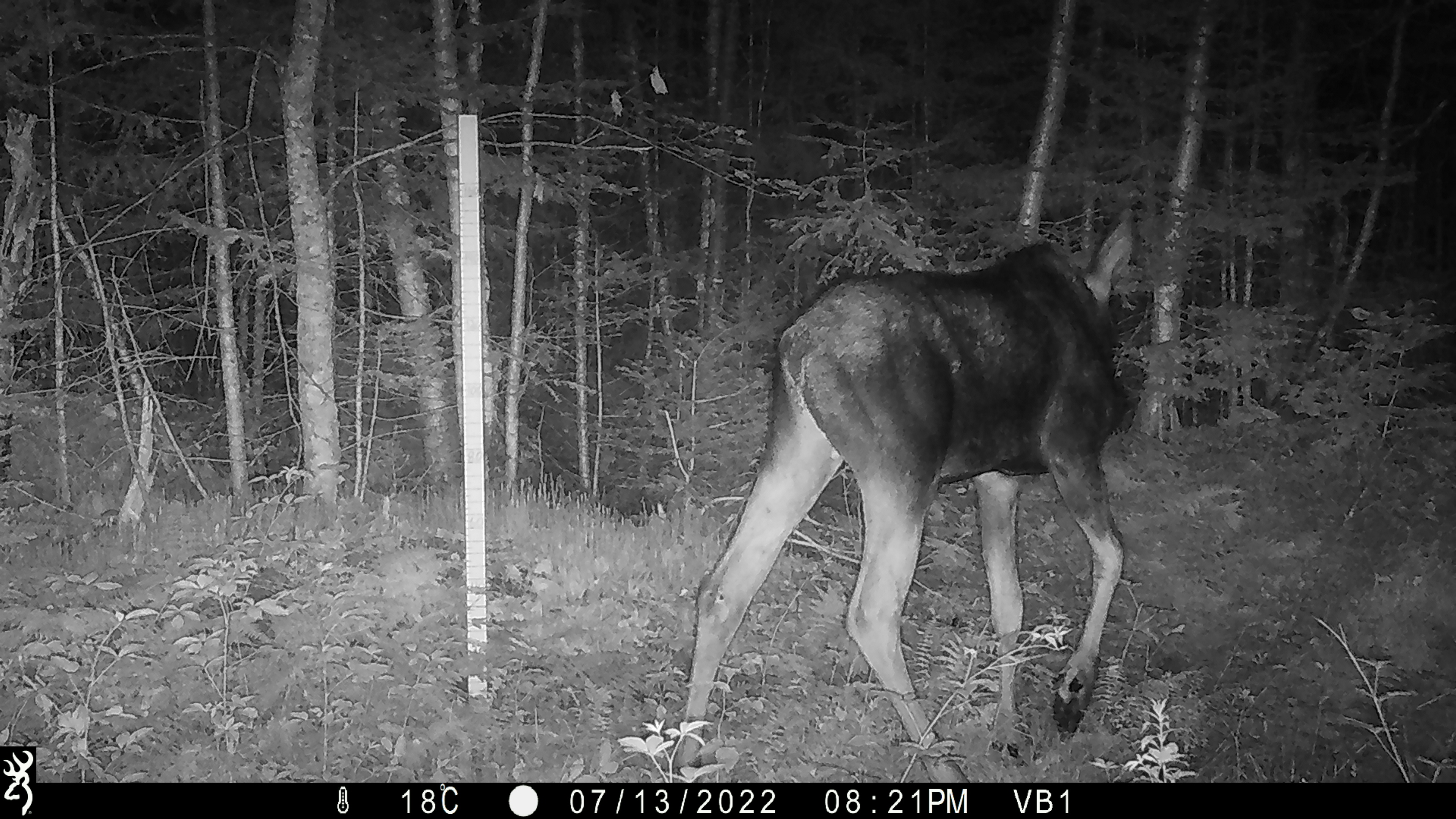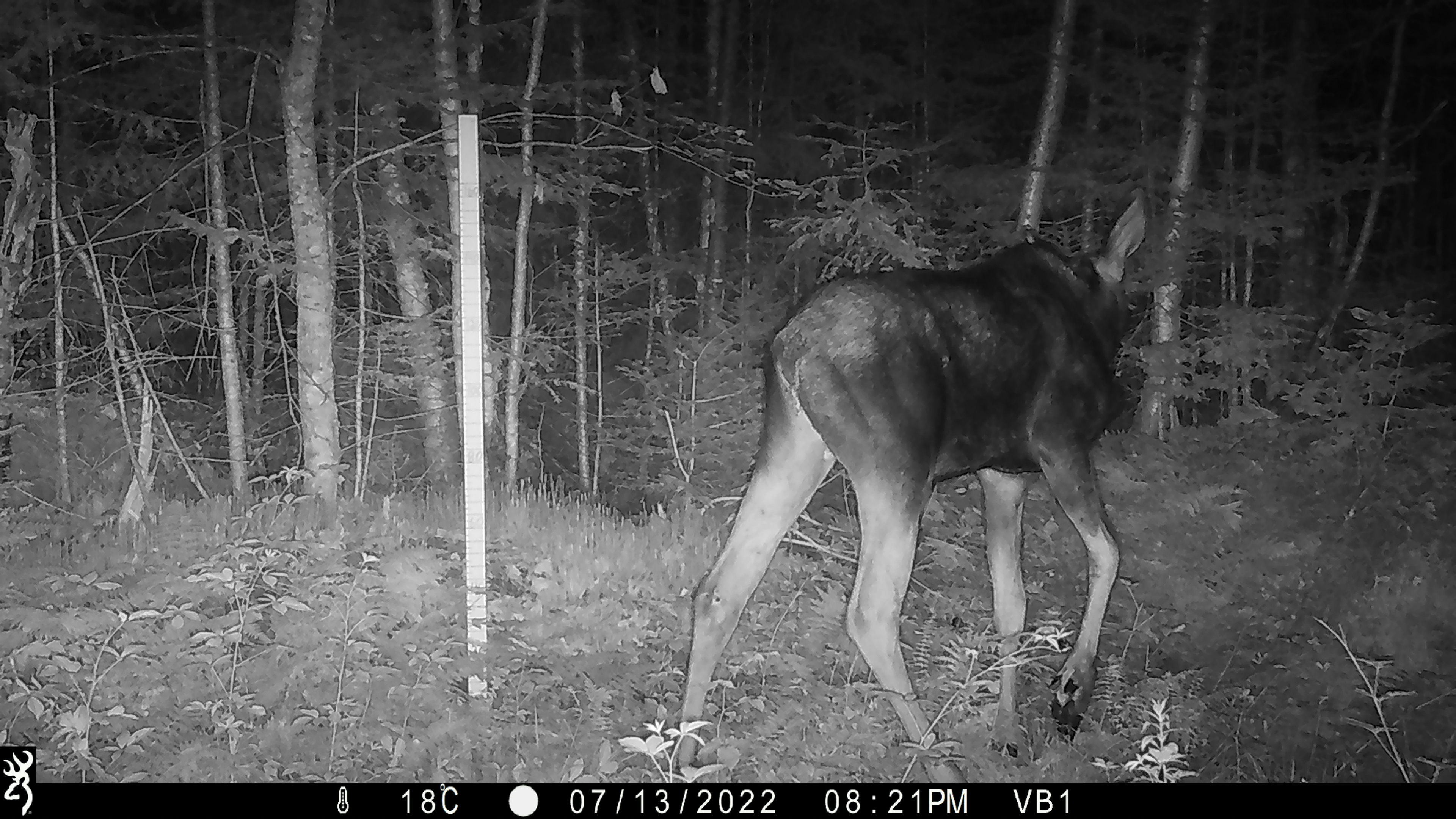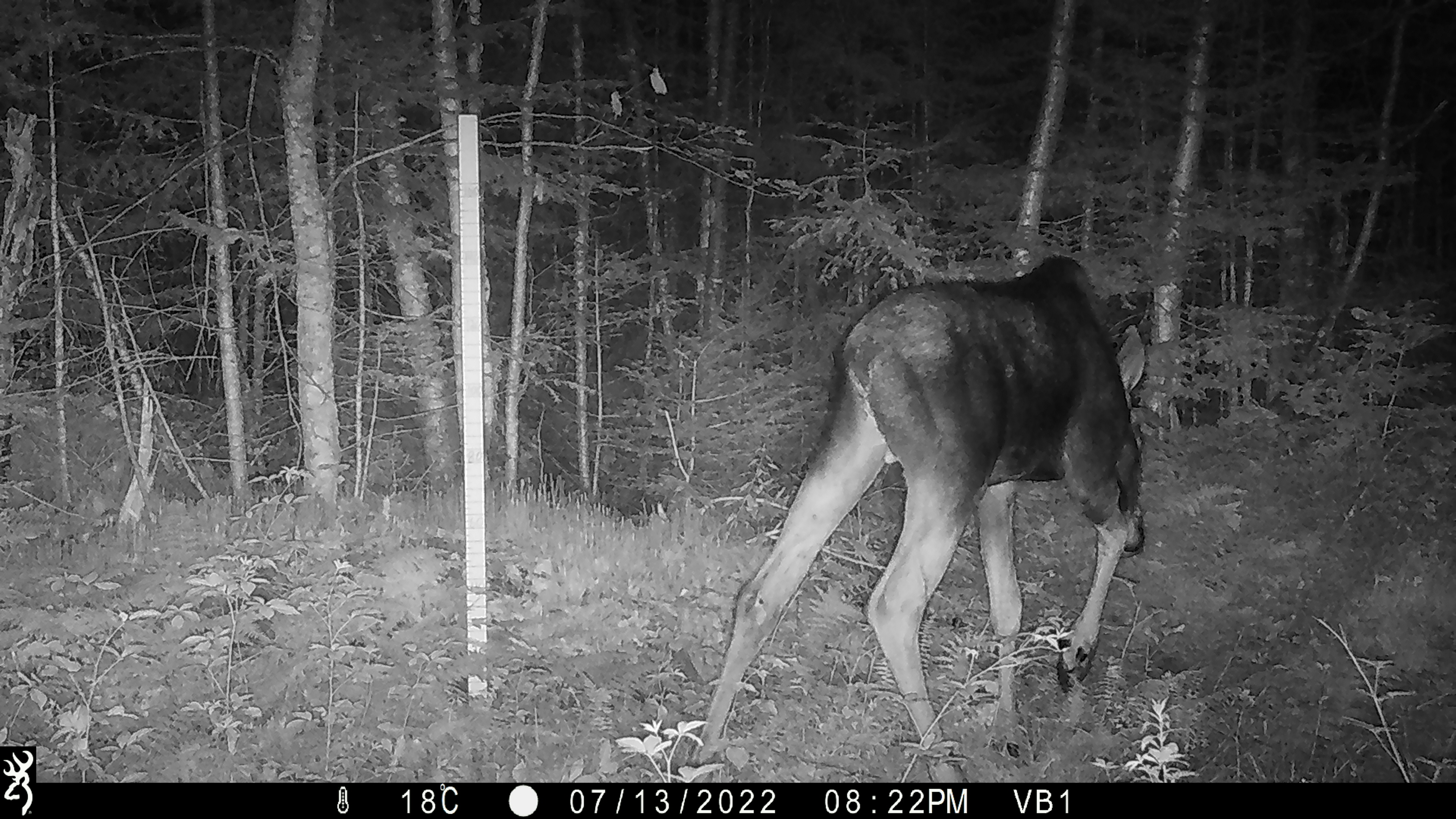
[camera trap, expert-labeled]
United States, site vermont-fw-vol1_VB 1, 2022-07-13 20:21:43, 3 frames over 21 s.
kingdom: Animalia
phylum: Chordata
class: Mammalia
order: Artiodactyla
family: Cervidae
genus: Alces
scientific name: Alces alces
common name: moose